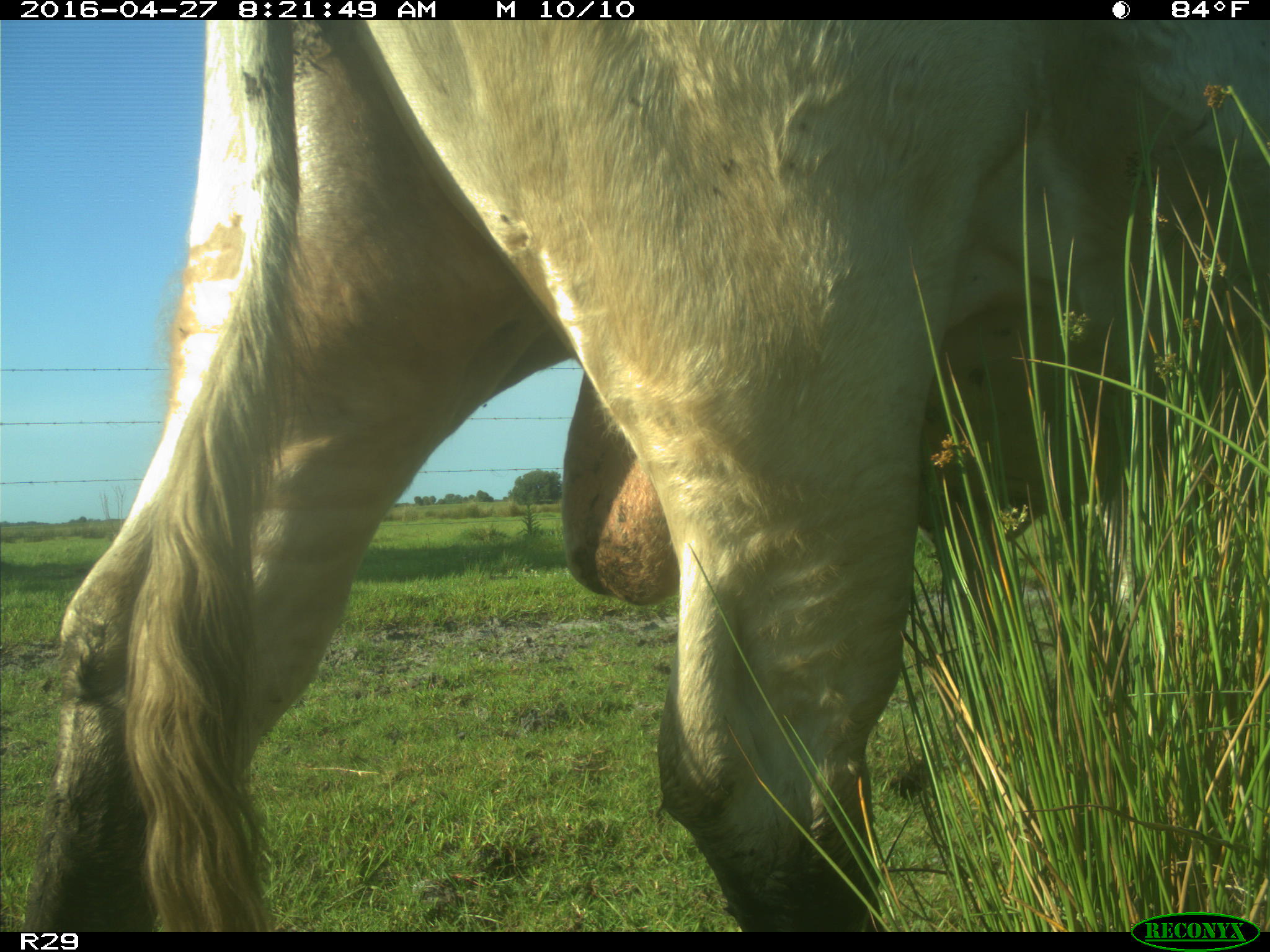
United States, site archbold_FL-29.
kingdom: Animalia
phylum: Chordata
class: Mammalia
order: Artiodactyla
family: Bovidae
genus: Bos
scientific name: Bos taurus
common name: domestic cow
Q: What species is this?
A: Bos taurus (domestic cow).